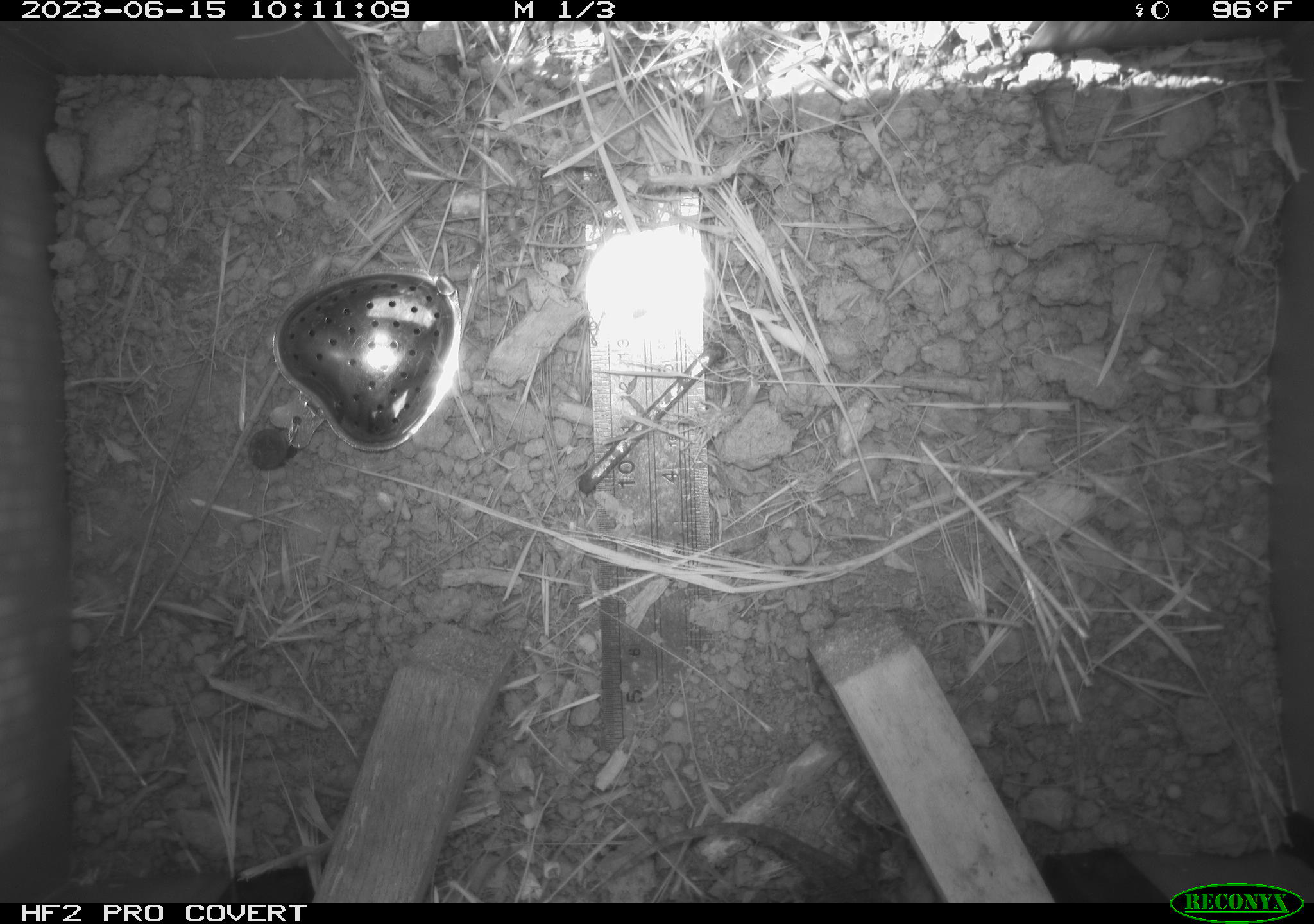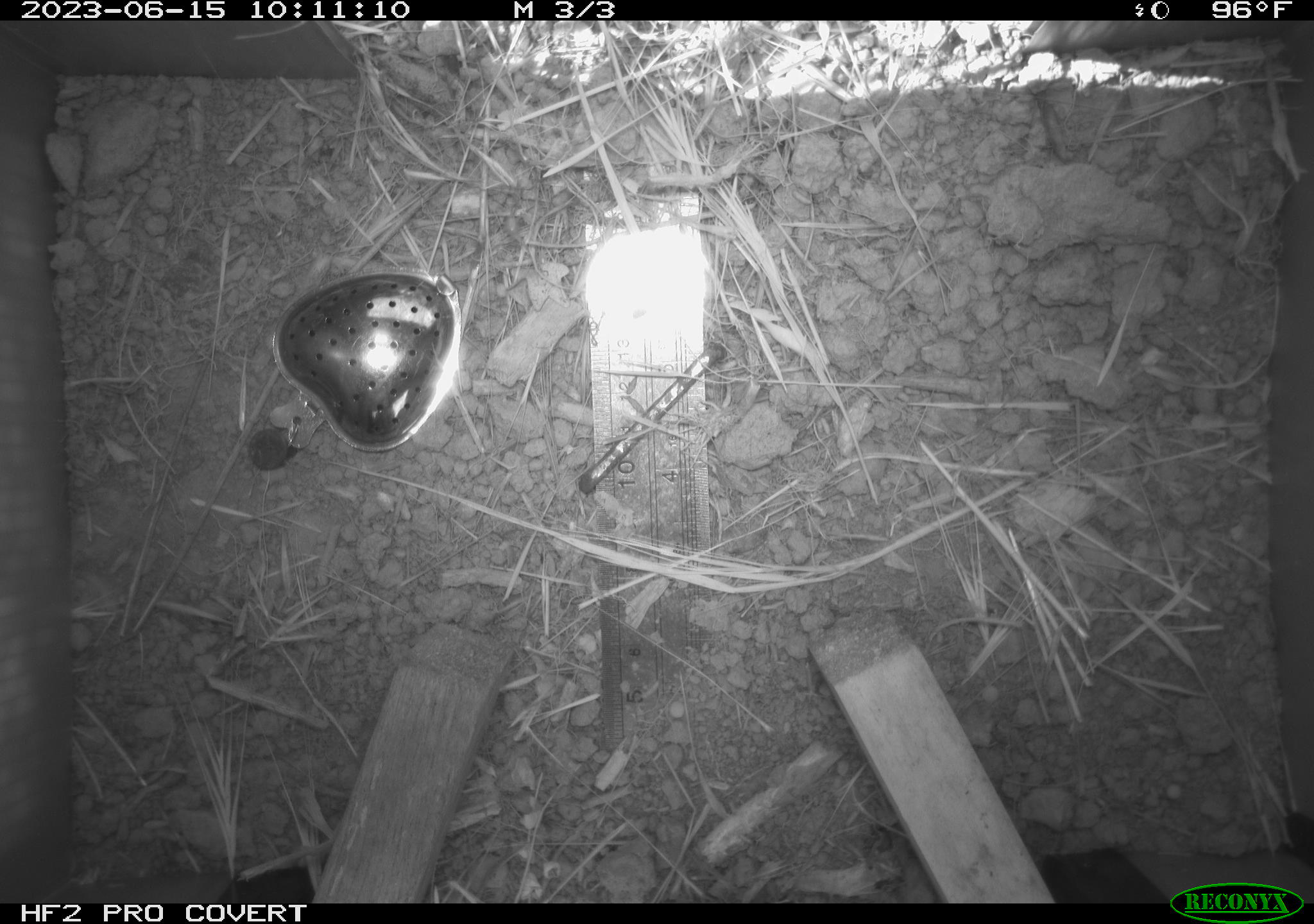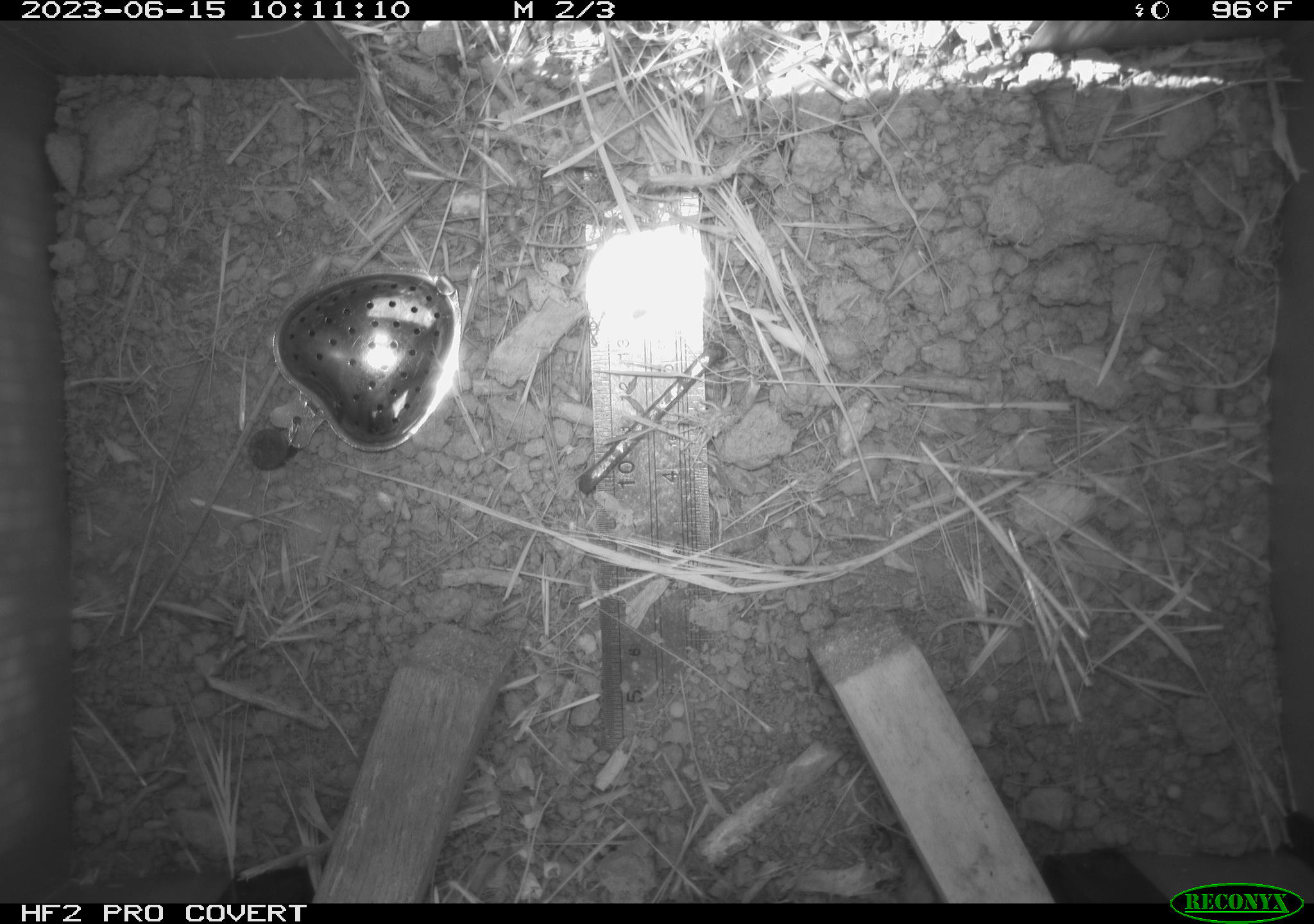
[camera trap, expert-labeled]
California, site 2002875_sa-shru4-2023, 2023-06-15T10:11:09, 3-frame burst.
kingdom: Animalia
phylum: Chordata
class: Reptilia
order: Squamata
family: Phrynosomatidae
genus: Sceloporus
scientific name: Sceloporus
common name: spiny lizards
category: sceloporus species